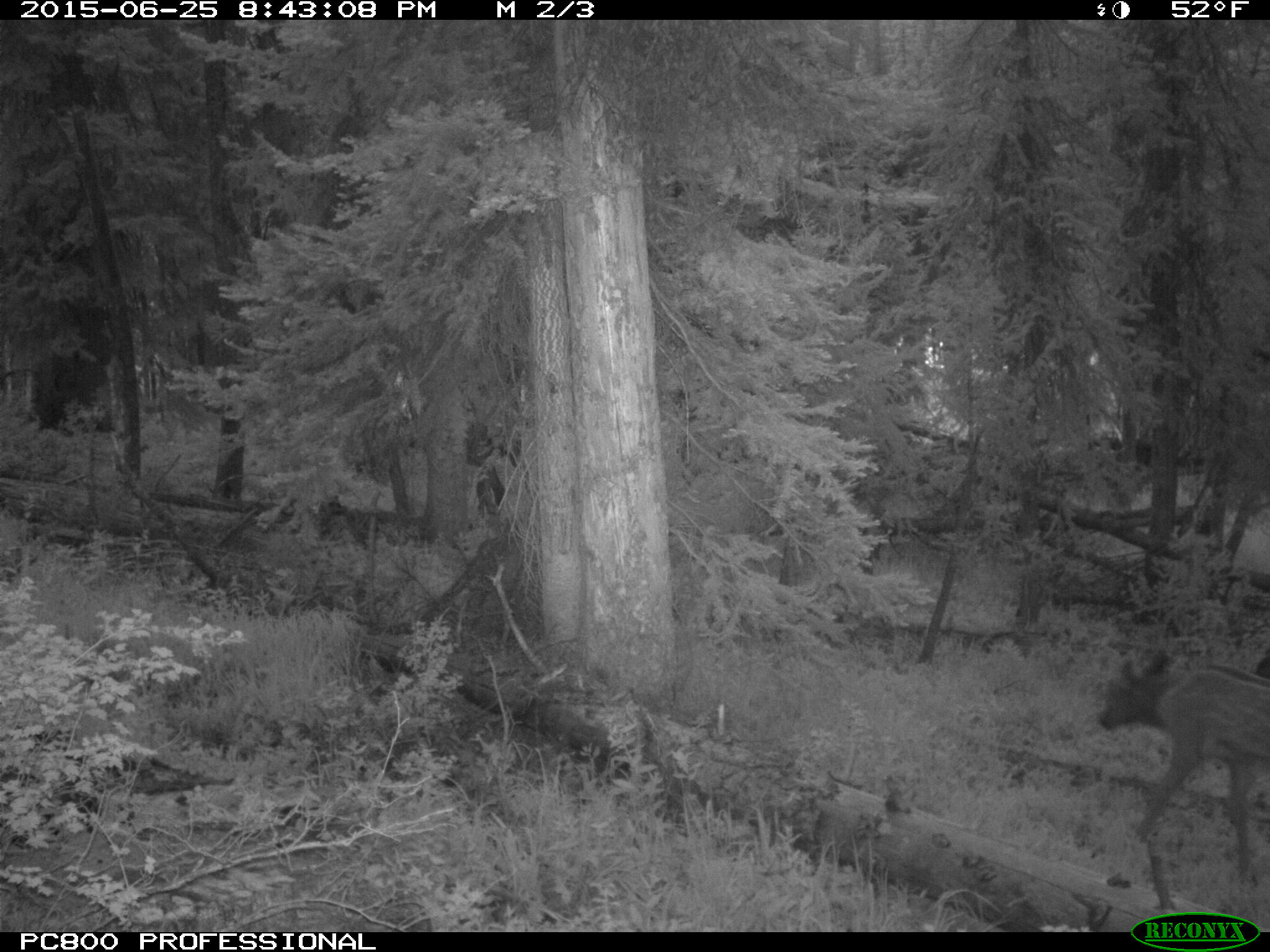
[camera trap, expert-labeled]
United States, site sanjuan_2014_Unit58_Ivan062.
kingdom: Animalia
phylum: Chordata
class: Mammalia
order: Artiodactyla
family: Cervidae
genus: Cervus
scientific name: Cervus elaphus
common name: red deer